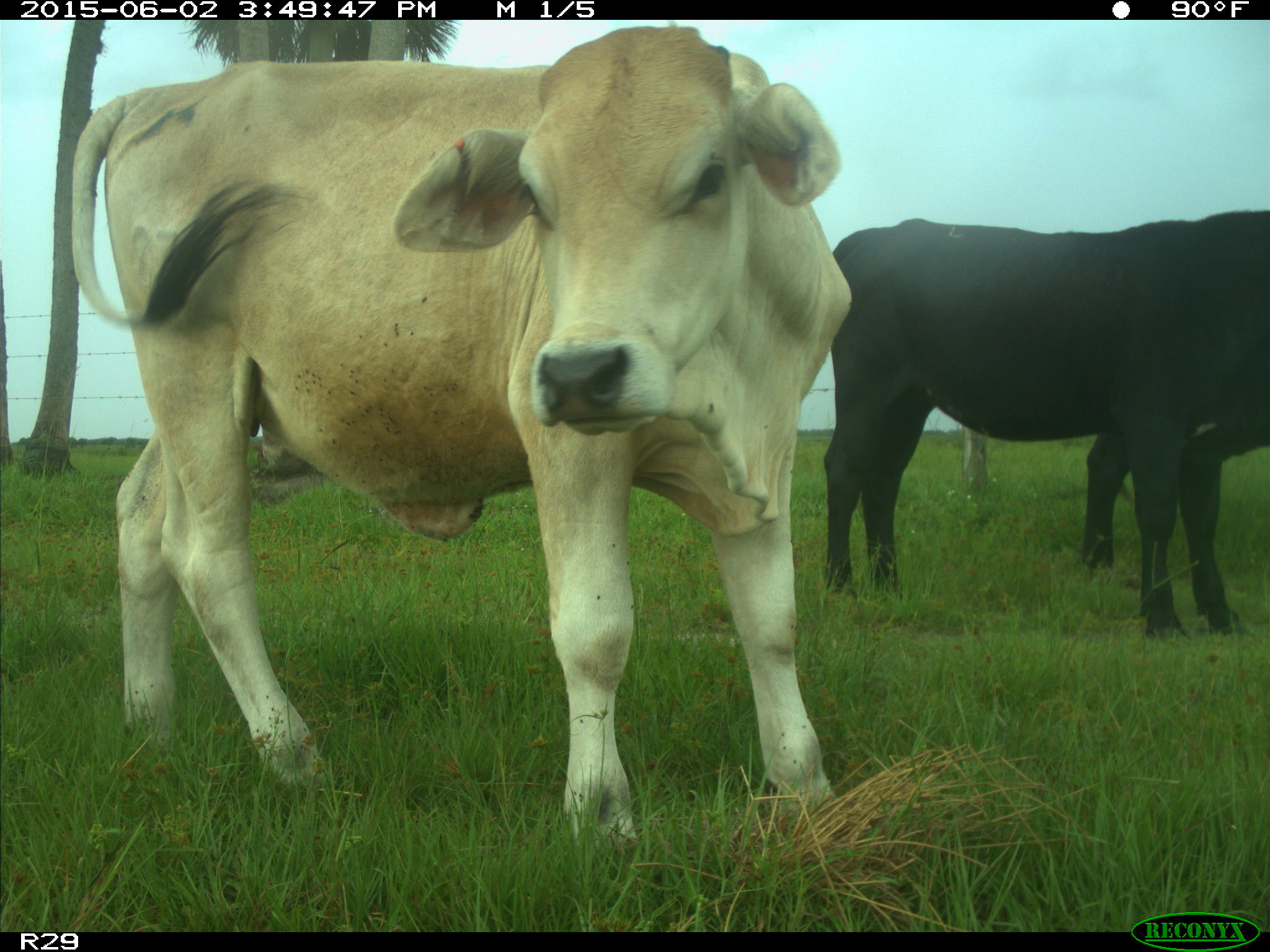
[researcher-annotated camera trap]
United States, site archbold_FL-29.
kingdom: Animalia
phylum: Chordata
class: Mammalia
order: Artiodactyla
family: Bovidae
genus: Bos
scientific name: Bos taurus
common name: domestic cow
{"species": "Bos taurus (domestic cow)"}